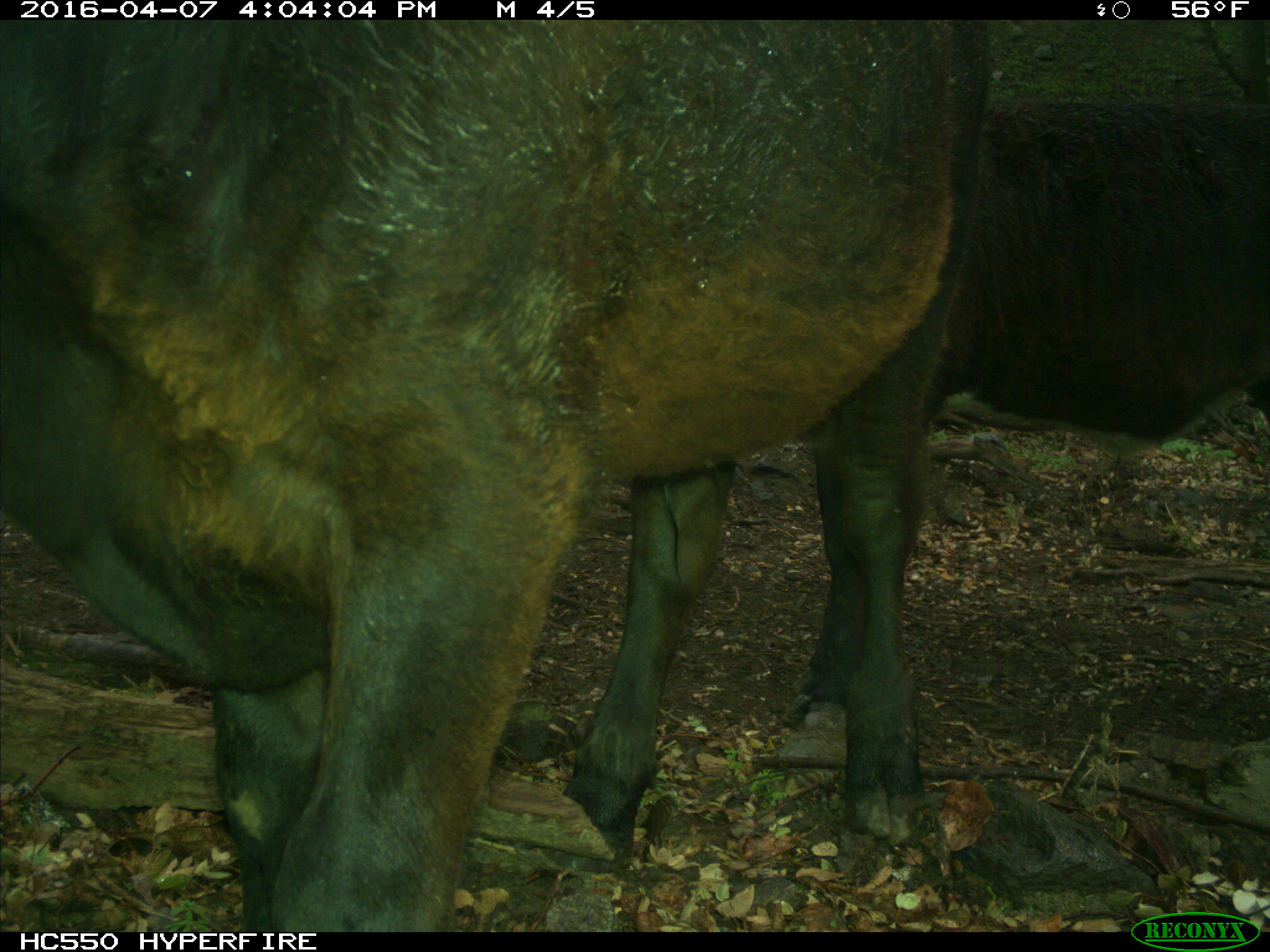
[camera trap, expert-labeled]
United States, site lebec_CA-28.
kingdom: Animalia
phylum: Chordata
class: Mammalia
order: Artiodactyla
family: Bovidae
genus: Bos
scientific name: Bos taurus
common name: domestic cow